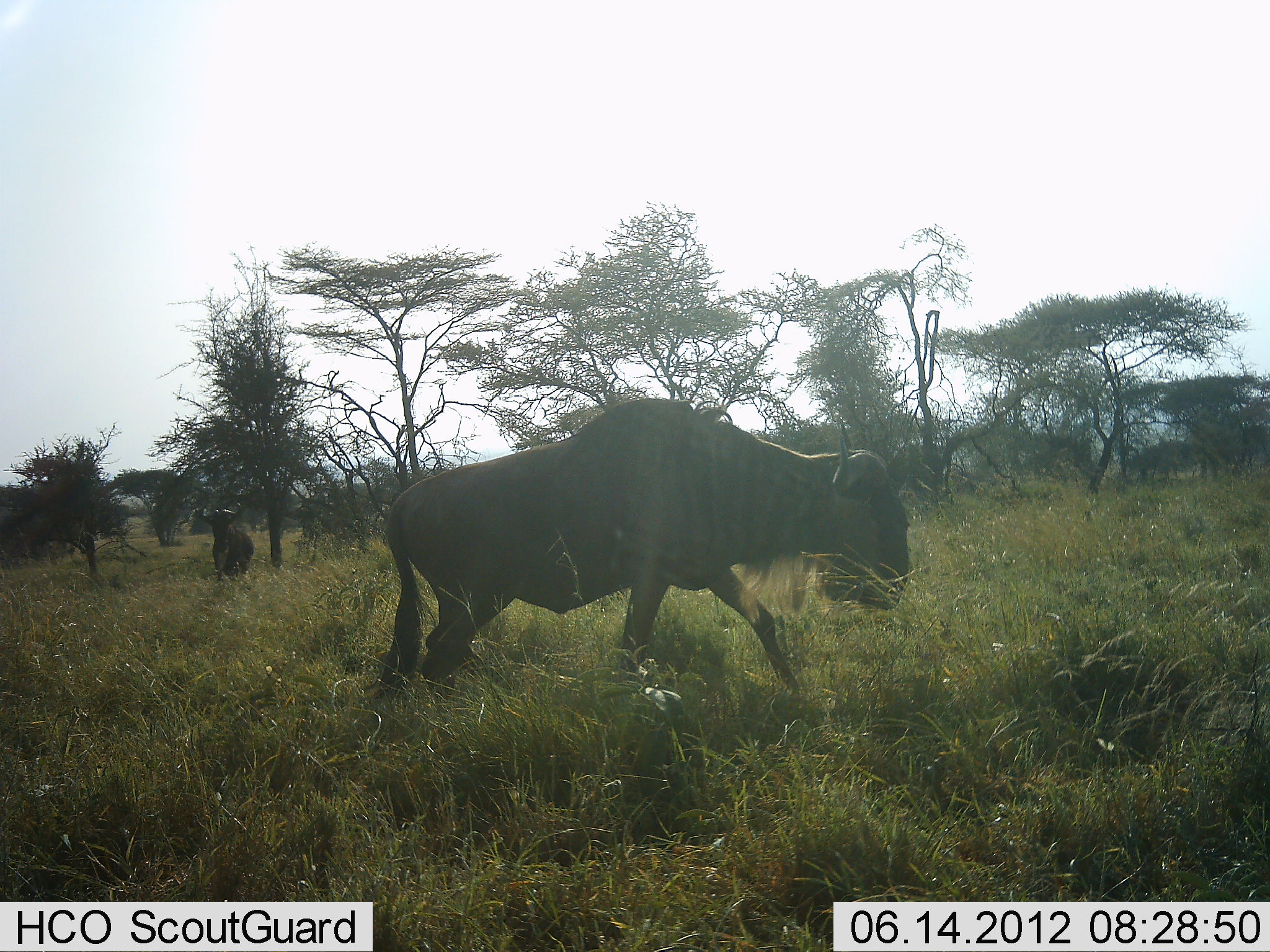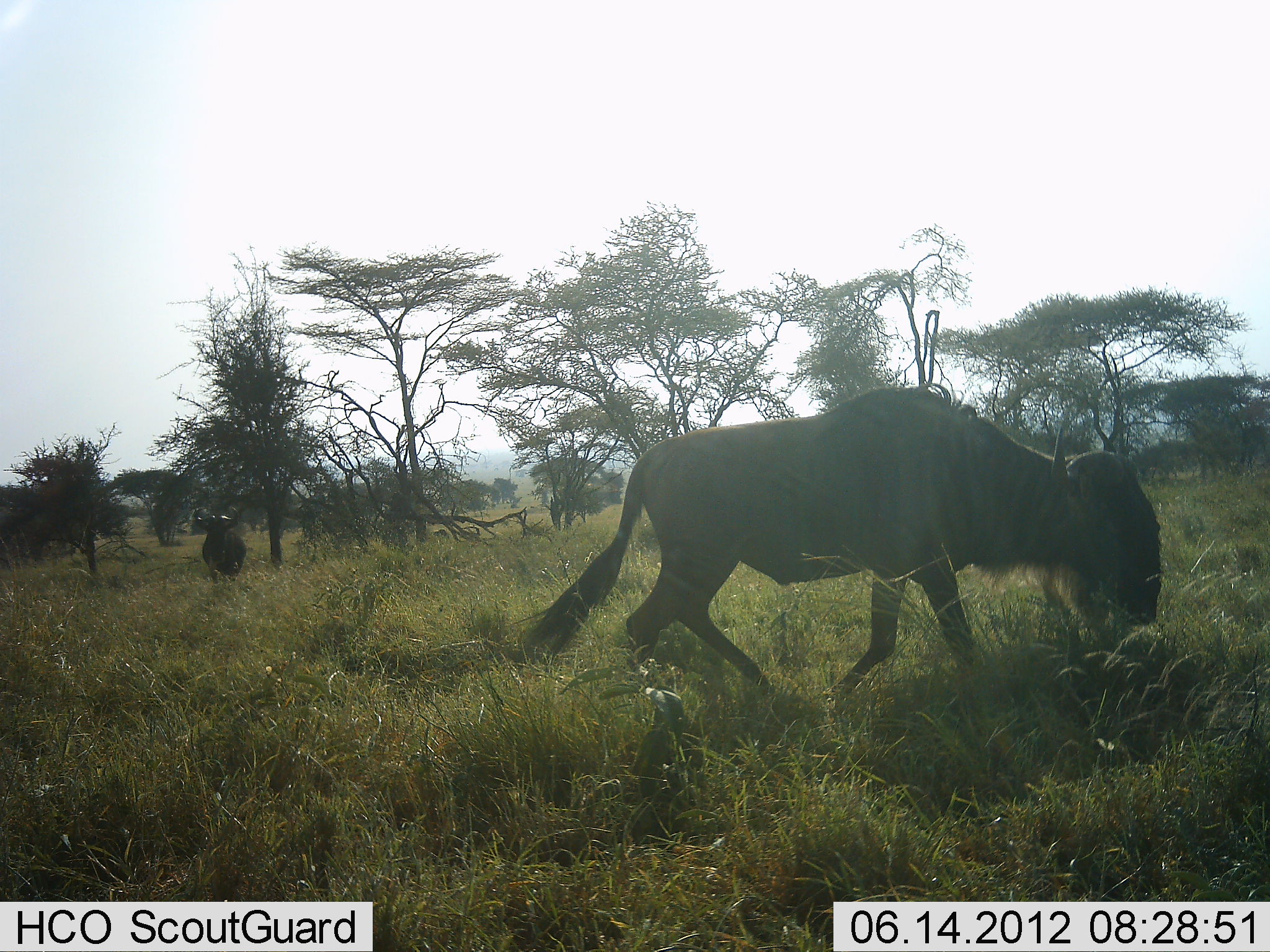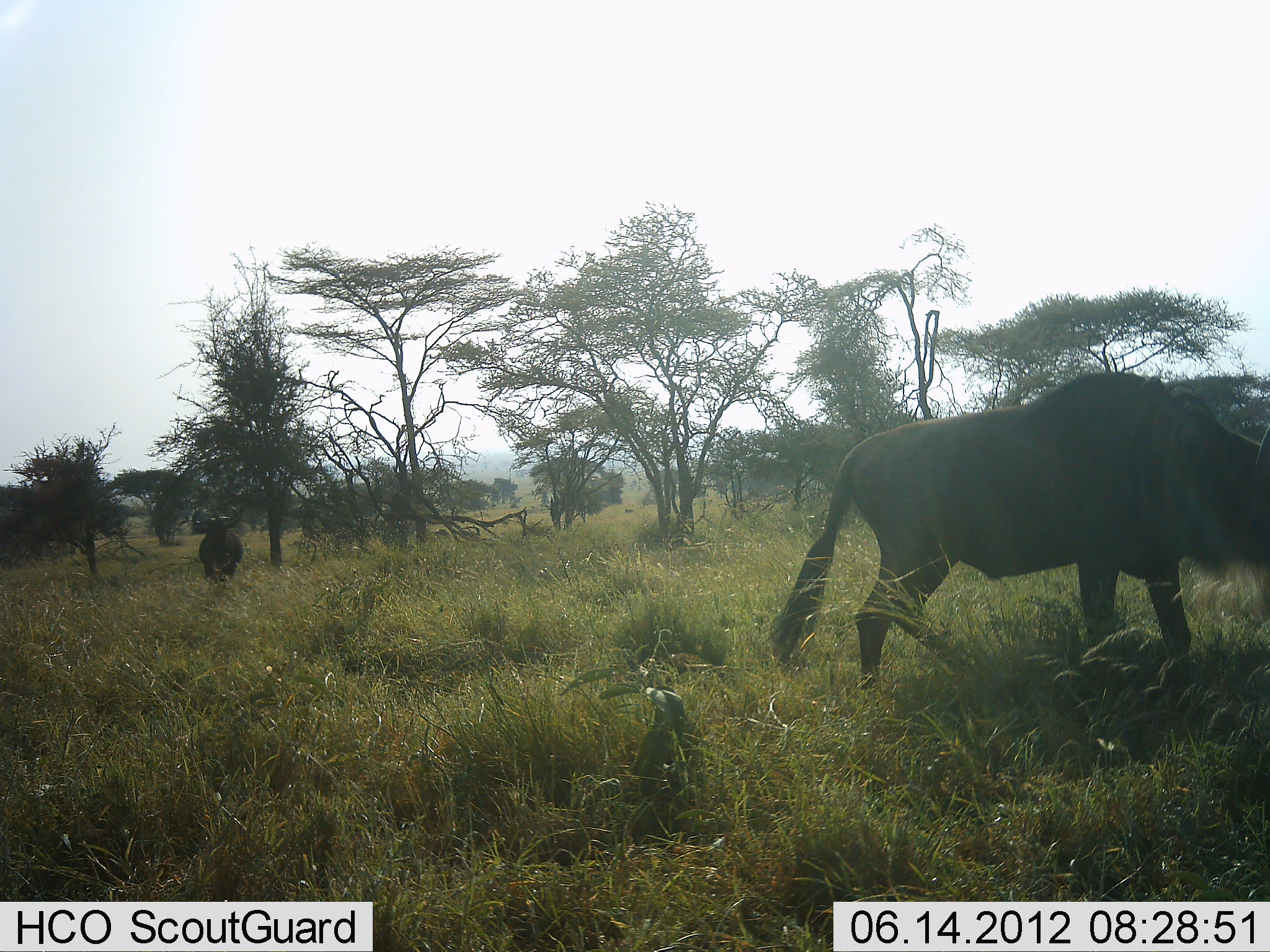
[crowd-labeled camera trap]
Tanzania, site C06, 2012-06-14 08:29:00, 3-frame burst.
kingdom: Animalia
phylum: Chordata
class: Mammalia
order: Artiodactyla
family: Bovidae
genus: Connochaetes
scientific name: Connochaetes taurinus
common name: blue wildebeest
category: wildebeest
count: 2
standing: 55%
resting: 0%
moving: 91%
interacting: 0%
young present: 0%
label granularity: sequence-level